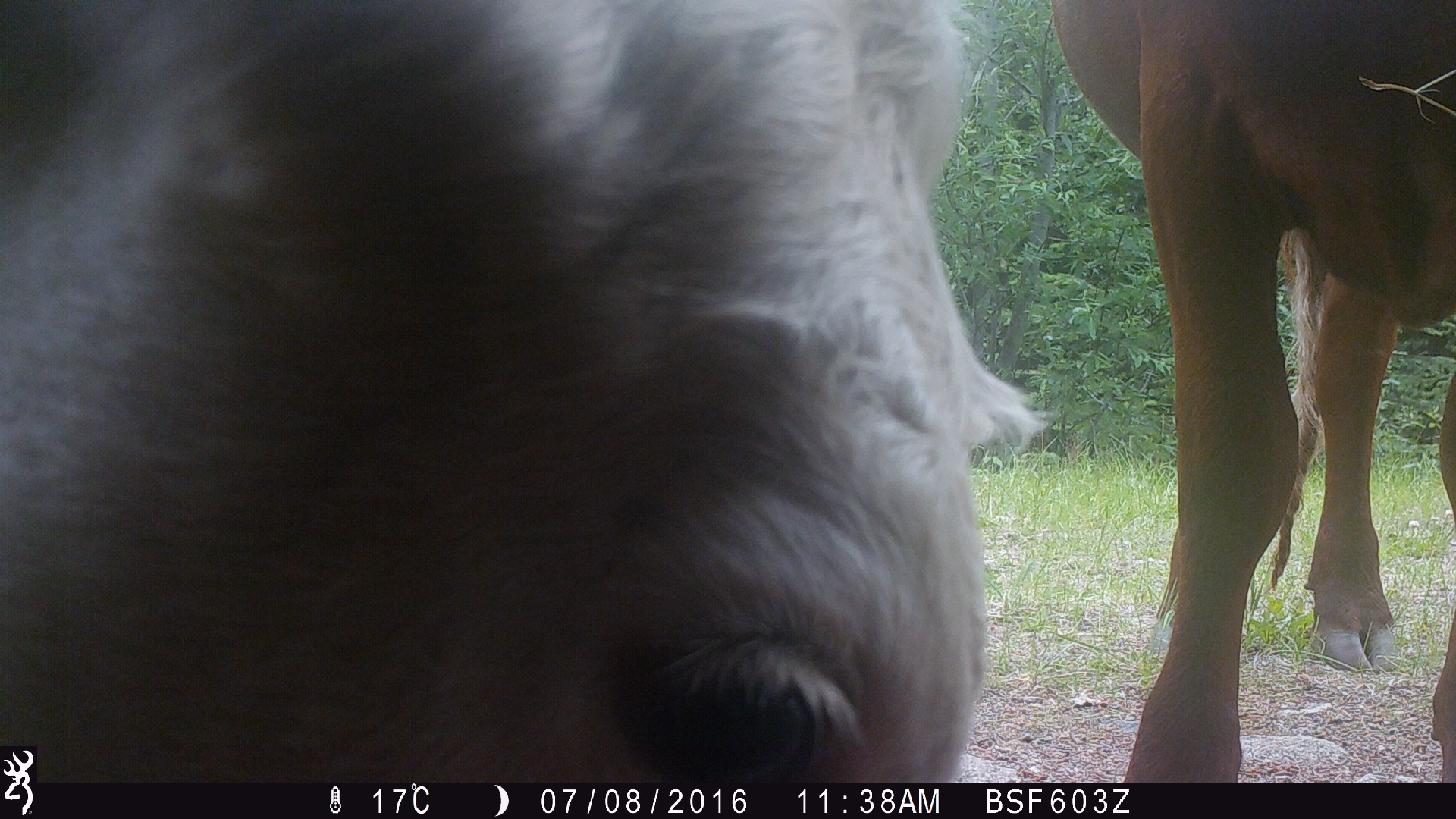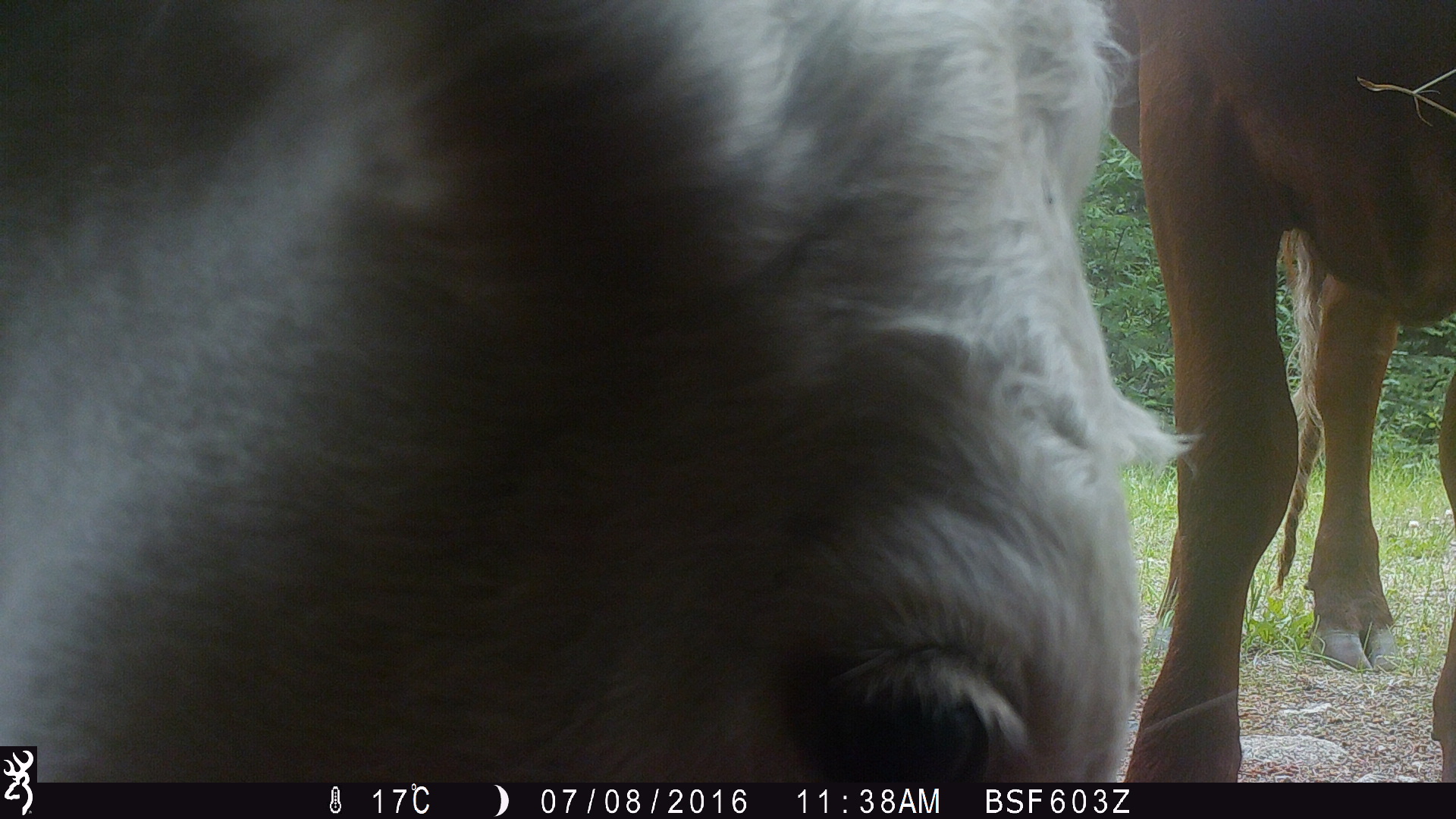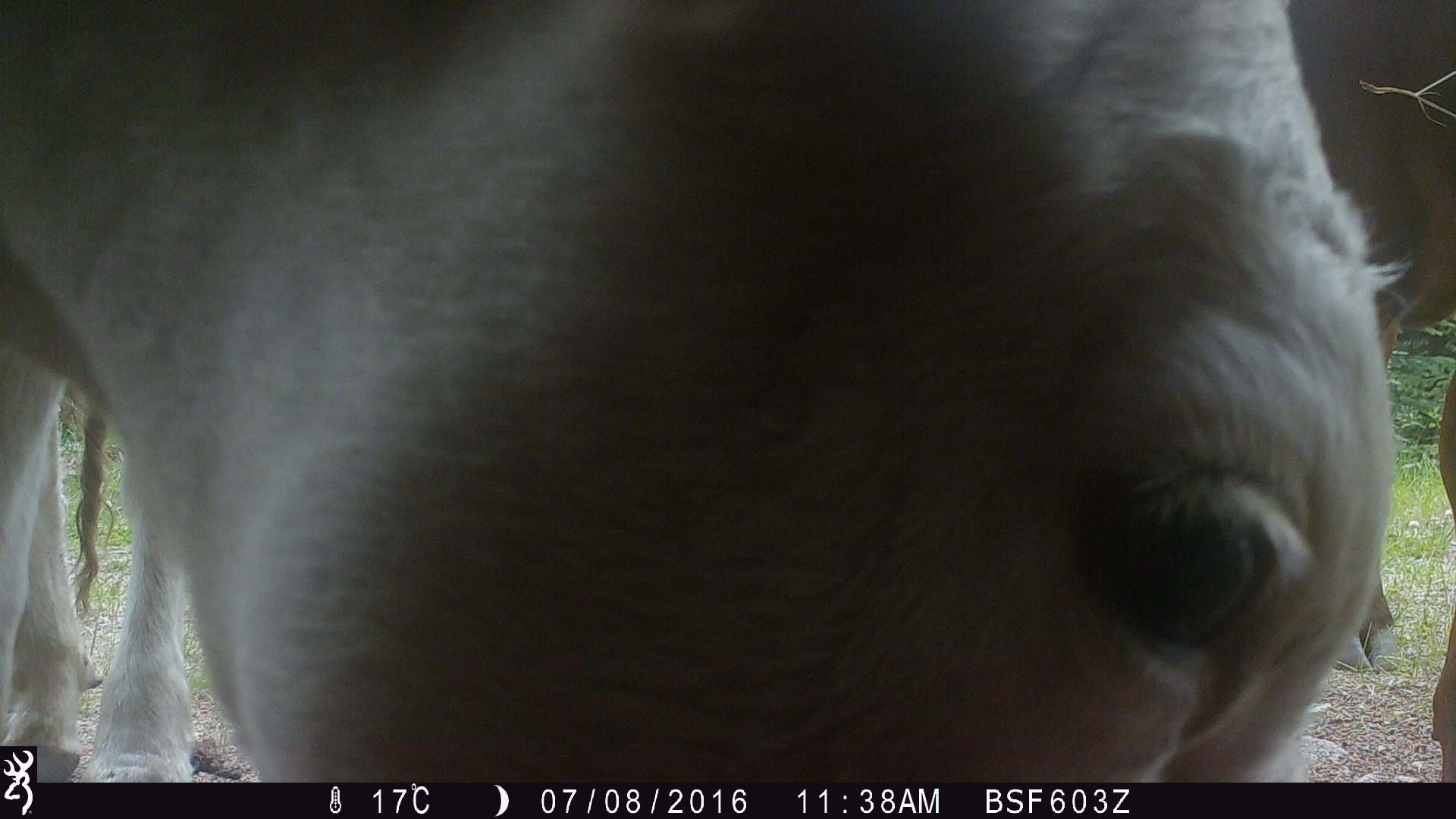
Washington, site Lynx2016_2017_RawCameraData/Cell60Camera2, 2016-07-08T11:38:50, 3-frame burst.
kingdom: Animalia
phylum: Chordata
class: Mammalia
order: Artiodactyla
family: Bovidae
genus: Bos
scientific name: Bos taurus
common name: domestic cattle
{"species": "domestic cattle (Bos taurus)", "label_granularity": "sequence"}